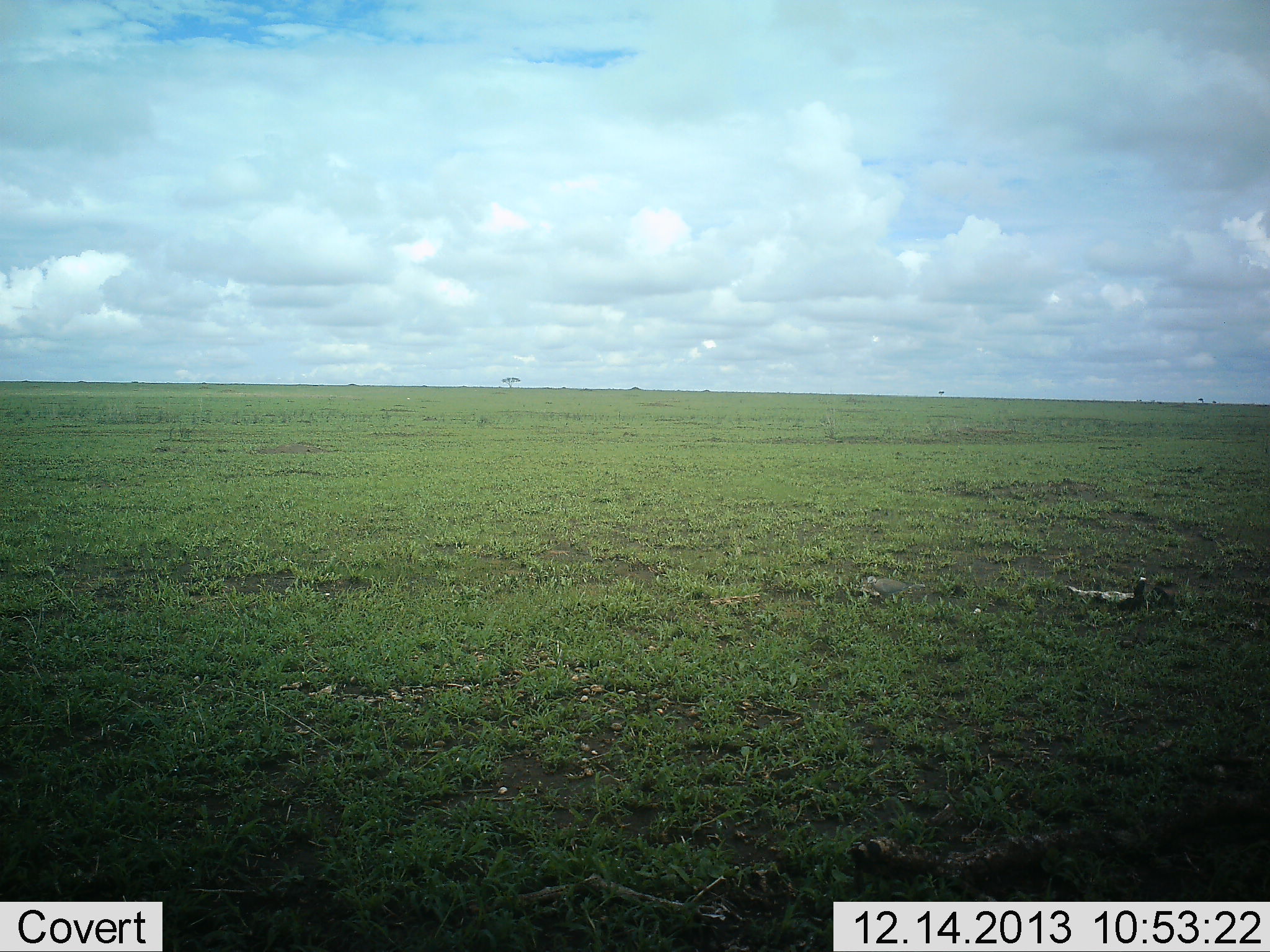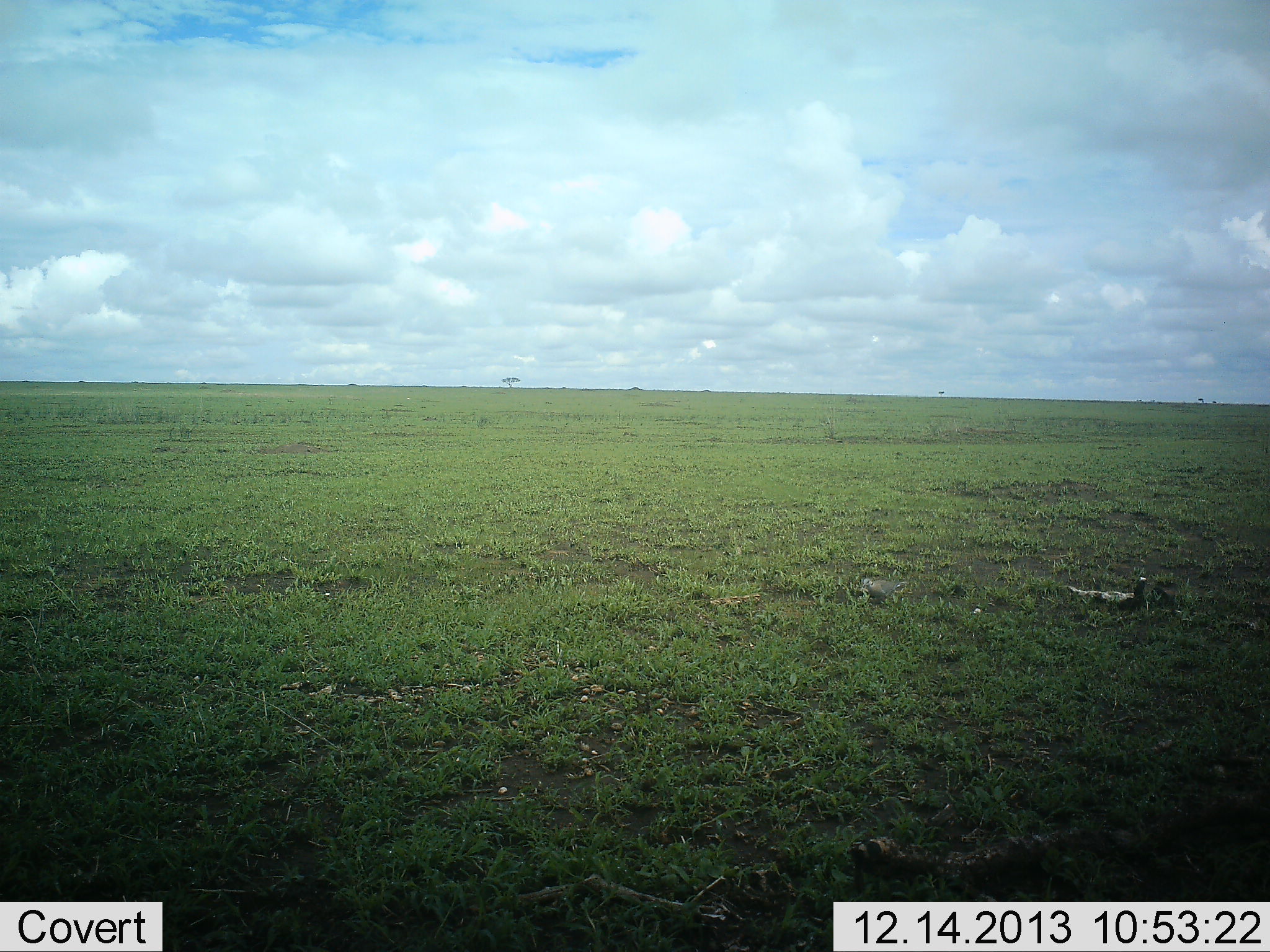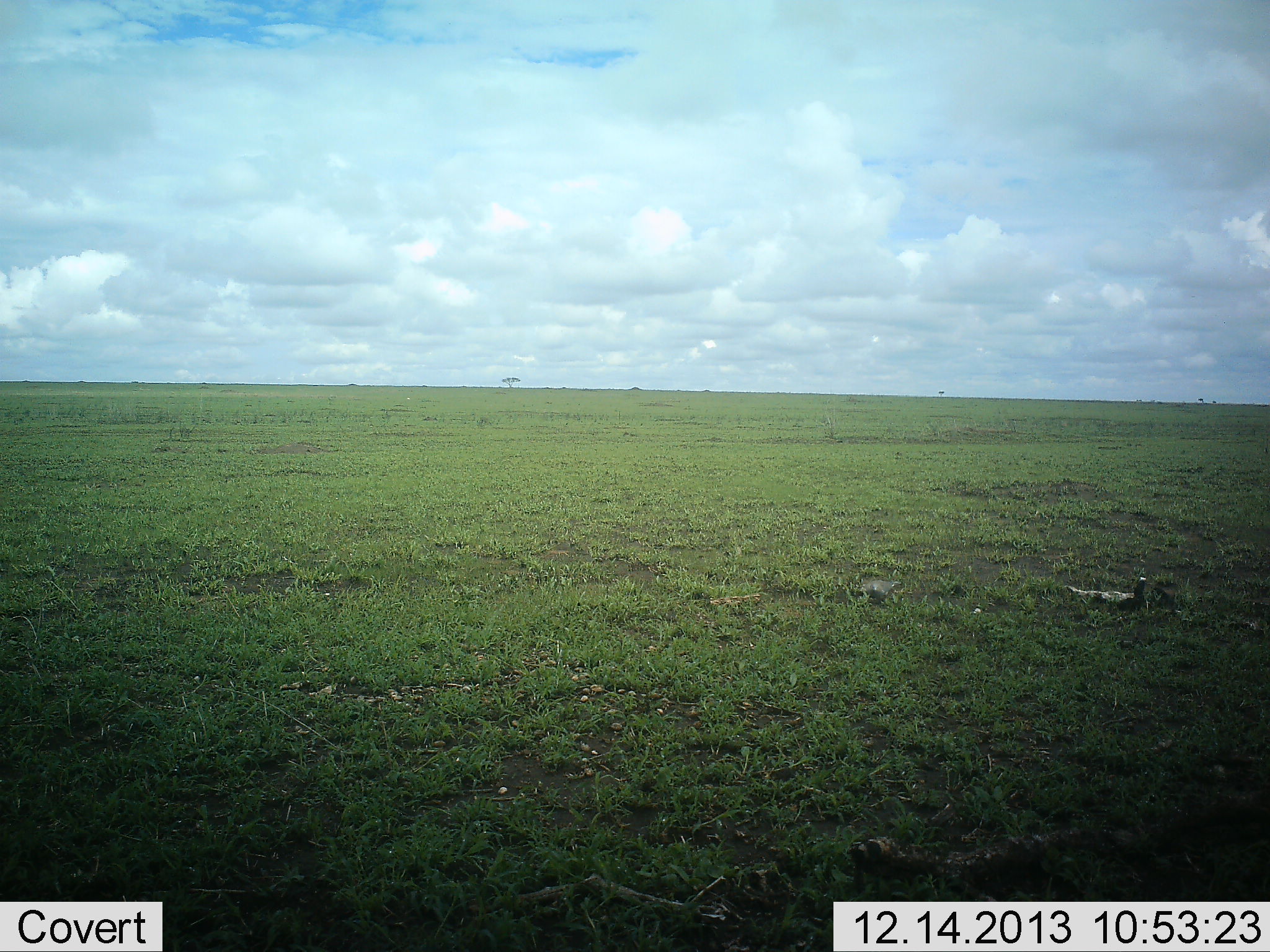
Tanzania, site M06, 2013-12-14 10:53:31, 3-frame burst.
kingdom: Animalia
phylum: Chordata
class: Aves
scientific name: Aves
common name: bird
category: otherbird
Otherbird (bird) (Aves), count 1. Behavior (volunteer vote fractions): standing 45%, resting 0%, moving 36%, interacting 0%. Young present (vote fraction): 9%. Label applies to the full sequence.